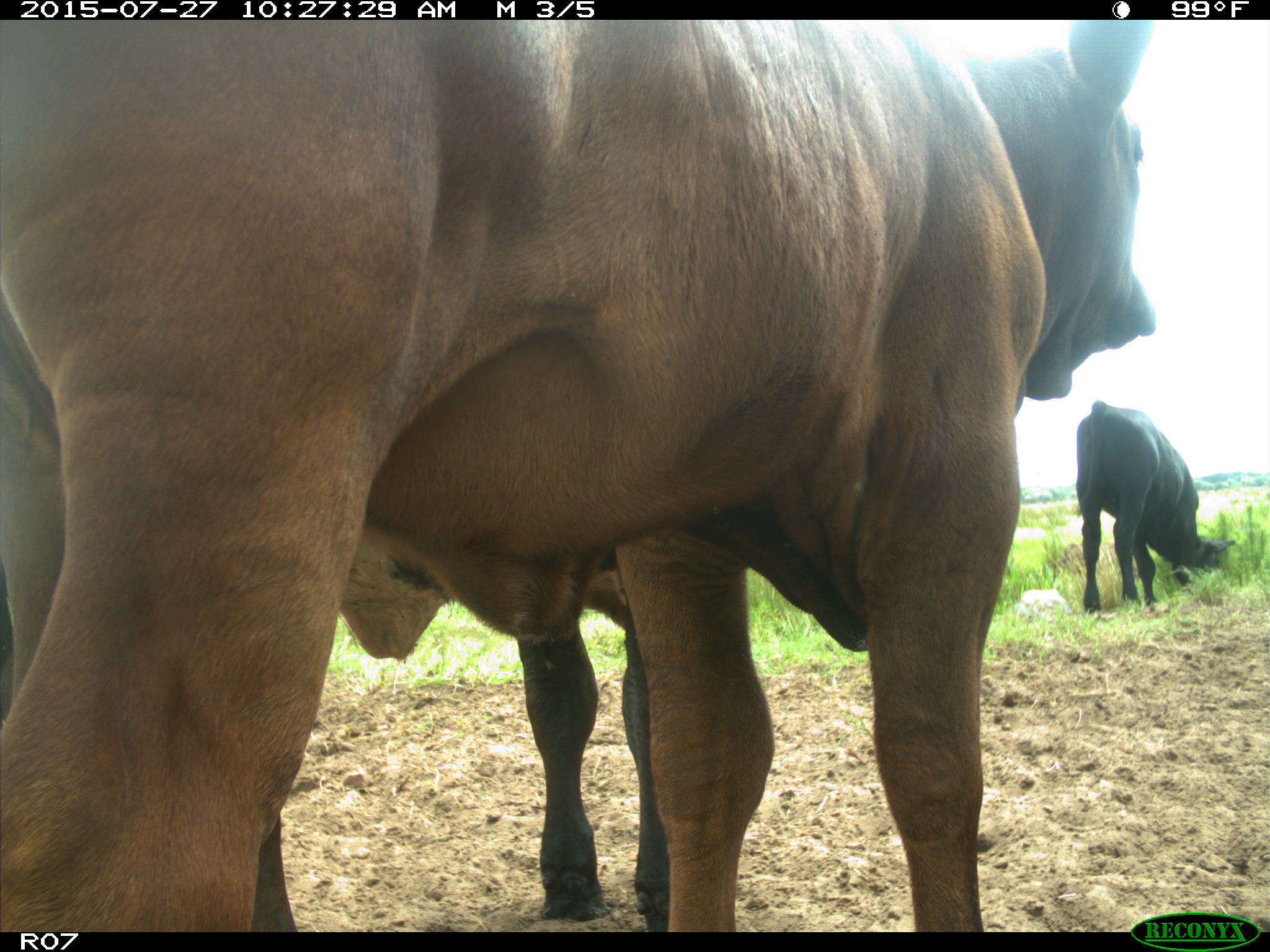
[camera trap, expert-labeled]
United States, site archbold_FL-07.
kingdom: Animalia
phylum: Chordata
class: Mammalia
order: Artiodactyla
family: Bovidae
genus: Bos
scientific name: Bos taurus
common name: domestic cow